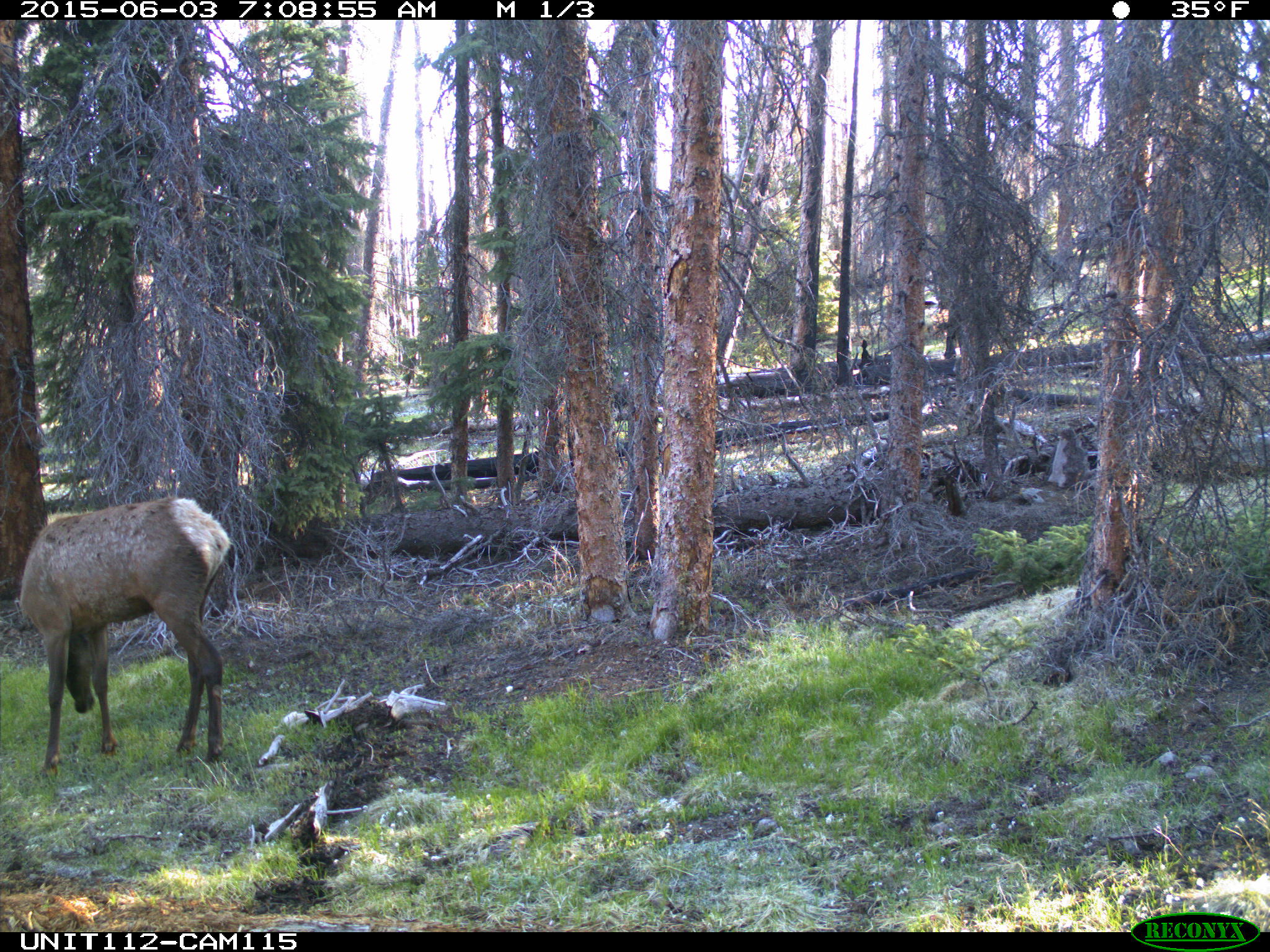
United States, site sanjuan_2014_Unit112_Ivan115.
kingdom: Animalia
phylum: Chordata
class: Mammalia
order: Artiodactyla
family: Cervidae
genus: Cervus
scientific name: Cervus elaphus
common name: red deer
Cervus elaphus (red deer).